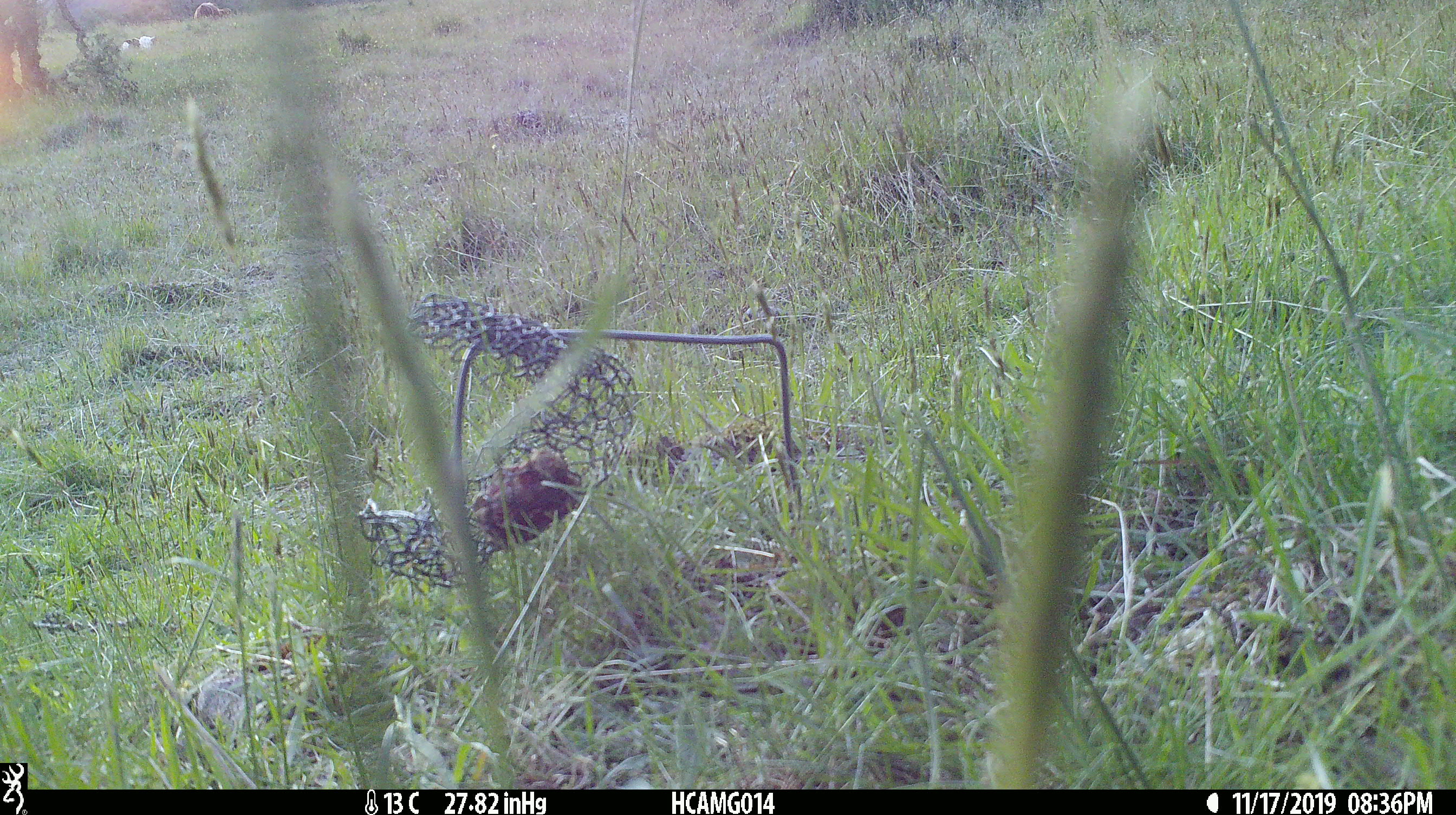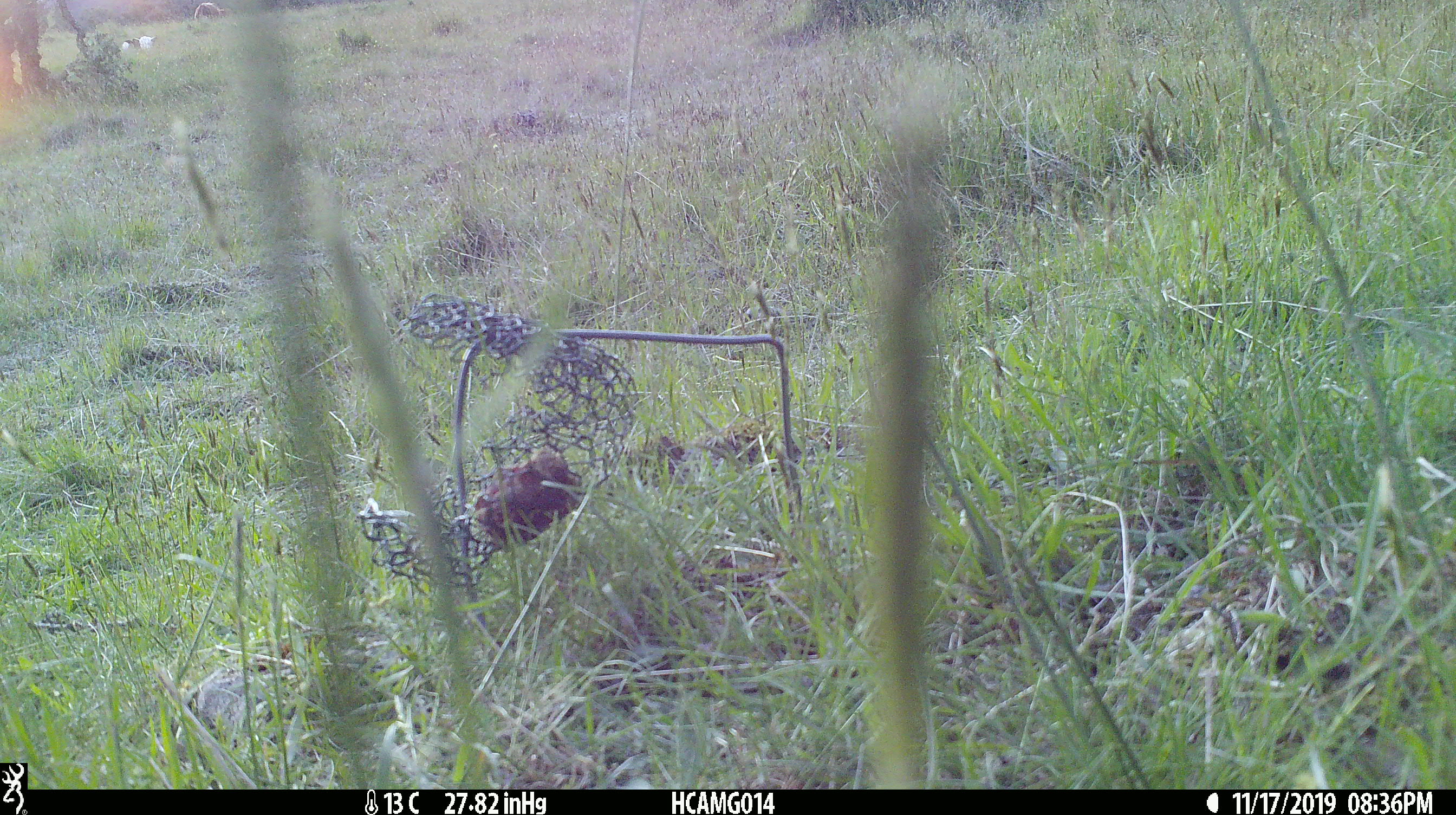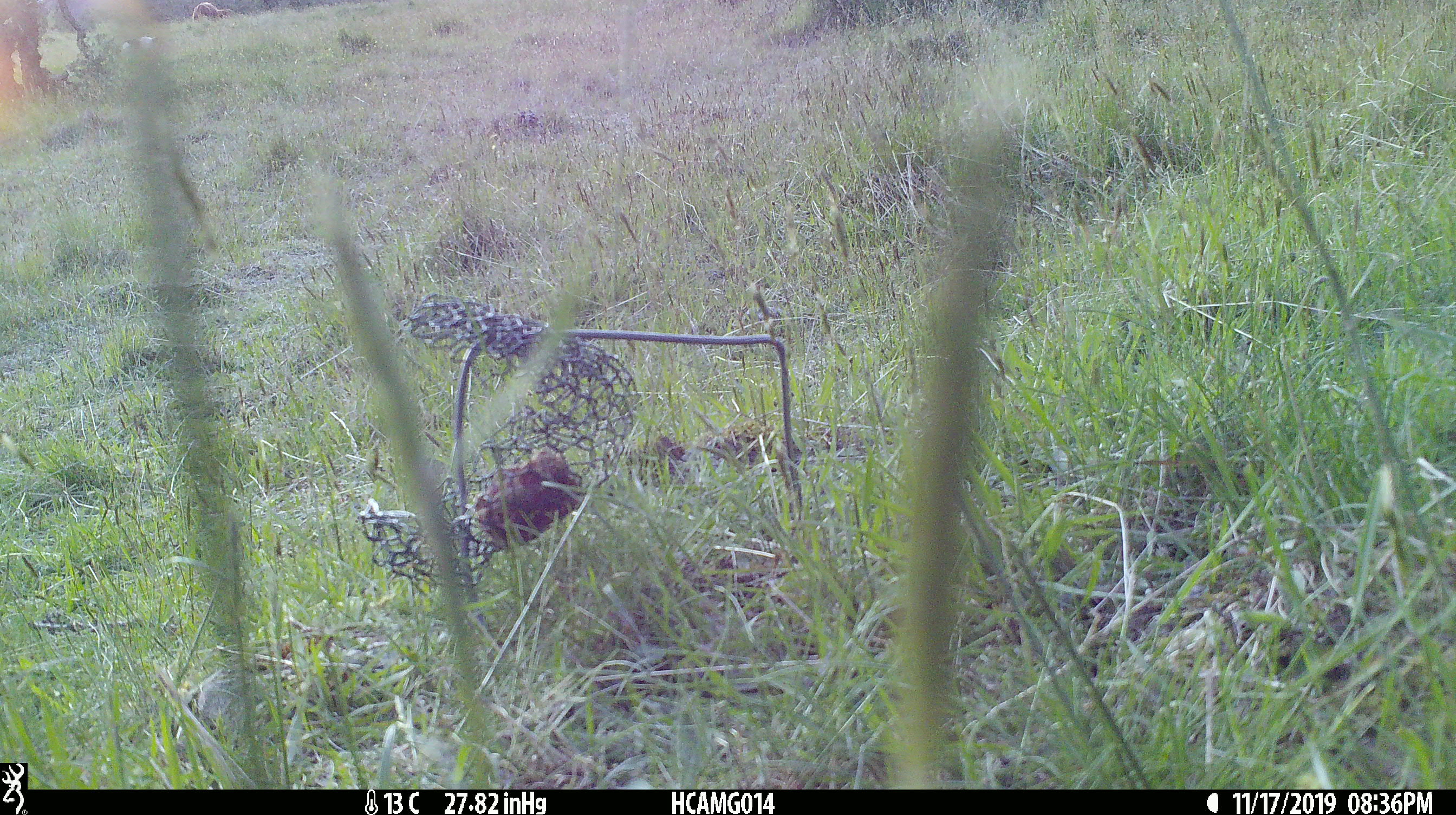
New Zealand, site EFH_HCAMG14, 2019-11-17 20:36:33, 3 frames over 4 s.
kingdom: Animalia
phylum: Chordata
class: Mammalia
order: Artiodactyla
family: Bovidae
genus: Bos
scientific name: Bos taurus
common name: domestic cow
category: cow